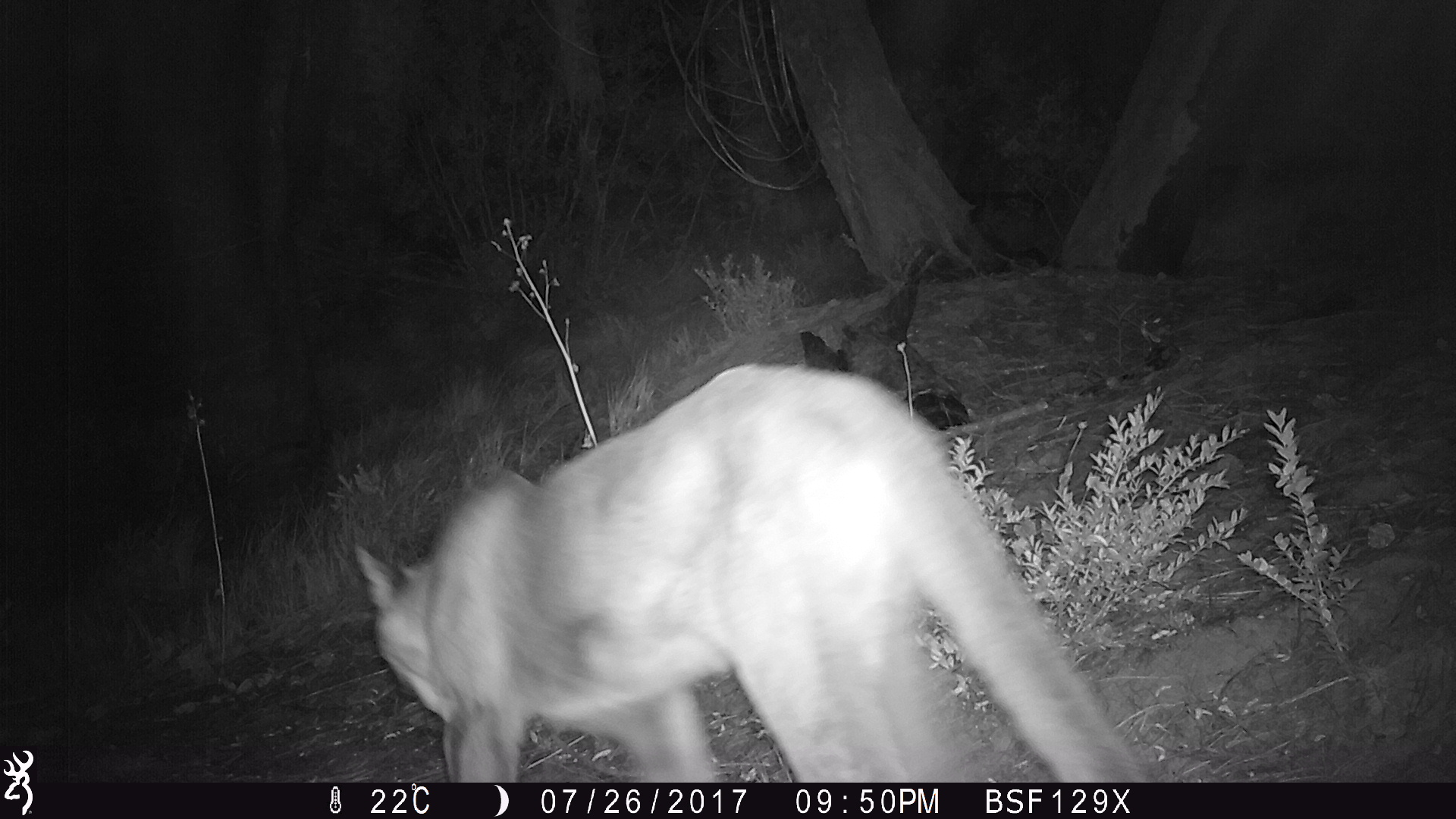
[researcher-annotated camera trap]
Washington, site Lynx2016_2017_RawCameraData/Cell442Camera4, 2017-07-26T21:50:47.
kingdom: Animalia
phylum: Chordata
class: Mammalia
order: Carnivora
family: Felidae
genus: Puma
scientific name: Puma concolor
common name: mountain lion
Puma concolor (mountain lion). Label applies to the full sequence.